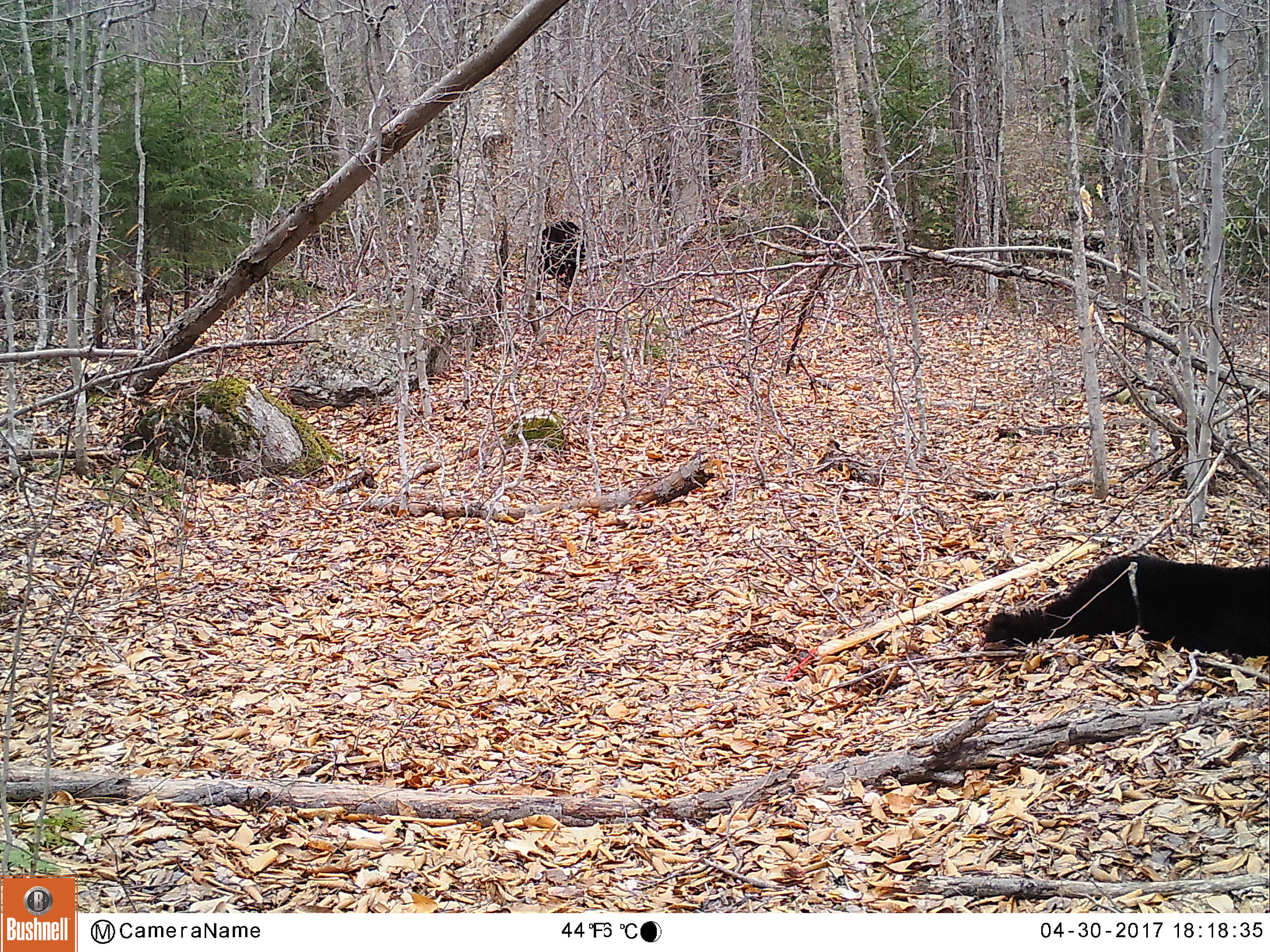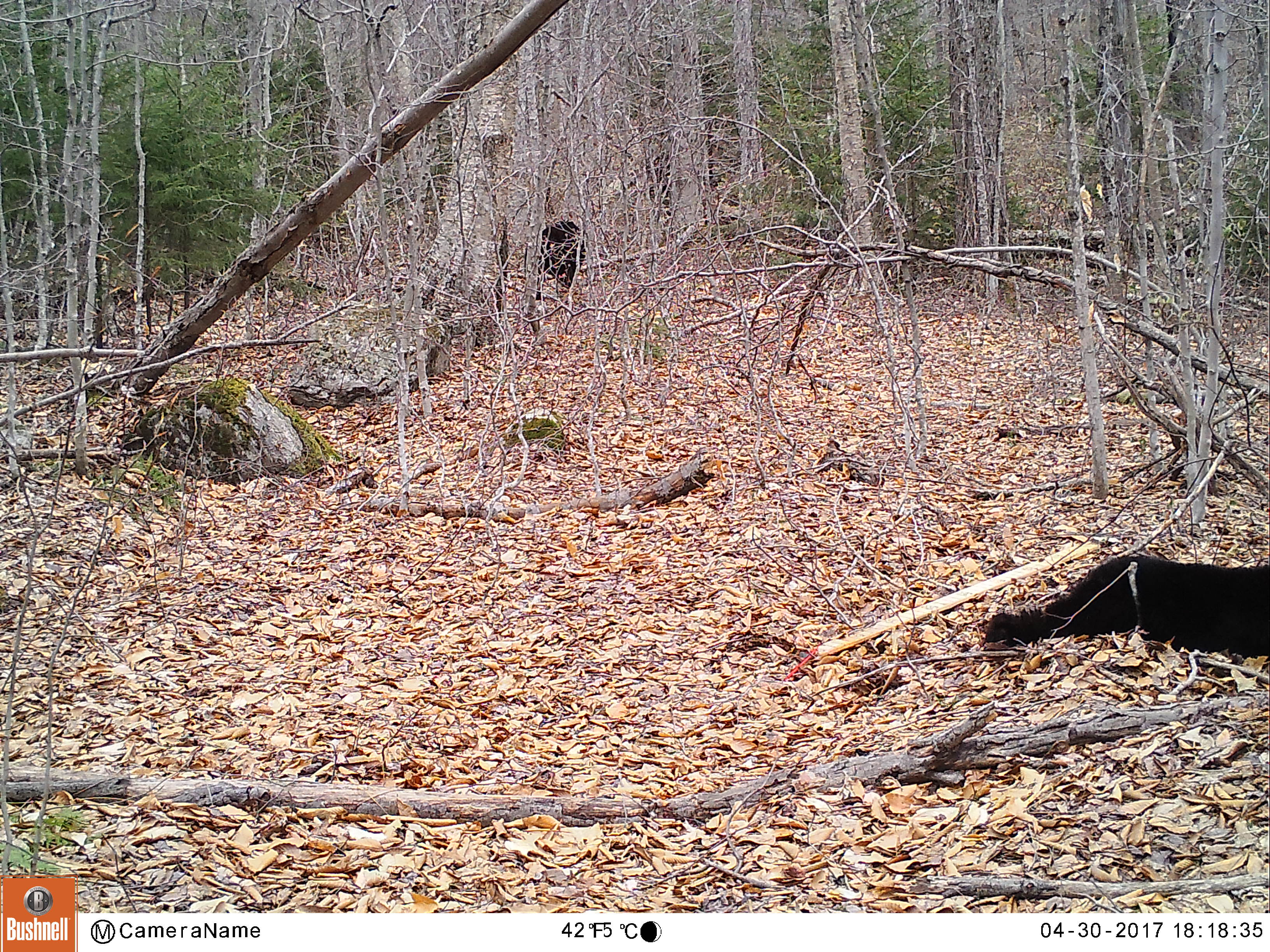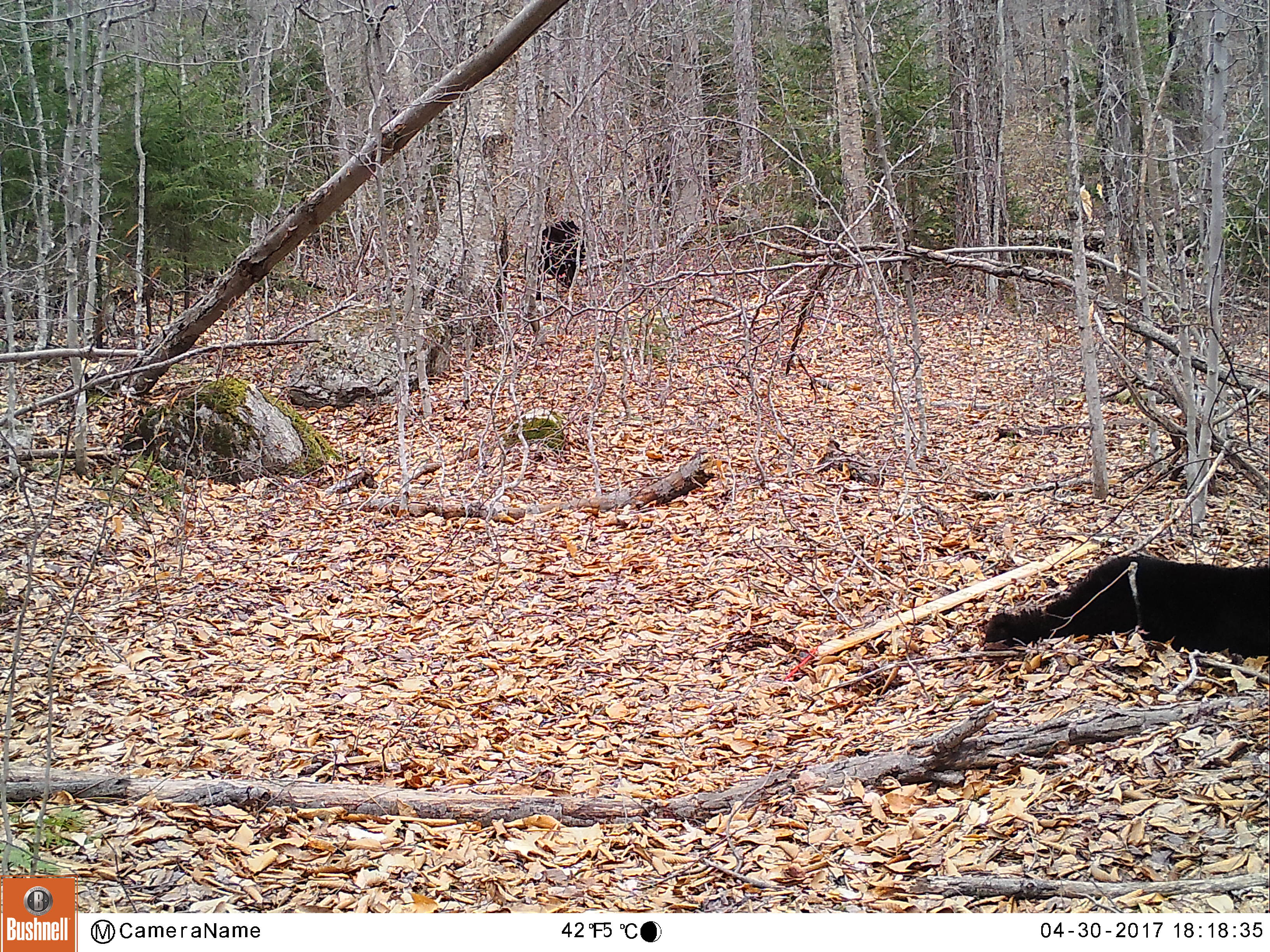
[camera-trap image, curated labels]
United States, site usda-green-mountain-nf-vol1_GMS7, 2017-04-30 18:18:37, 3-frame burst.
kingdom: Animalia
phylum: Chordata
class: Mammalia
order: Carnivora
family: Ursidae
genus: Ursus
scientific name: Ursus americanus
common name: black bear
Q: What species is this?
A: Black bear (Ursus americanus).